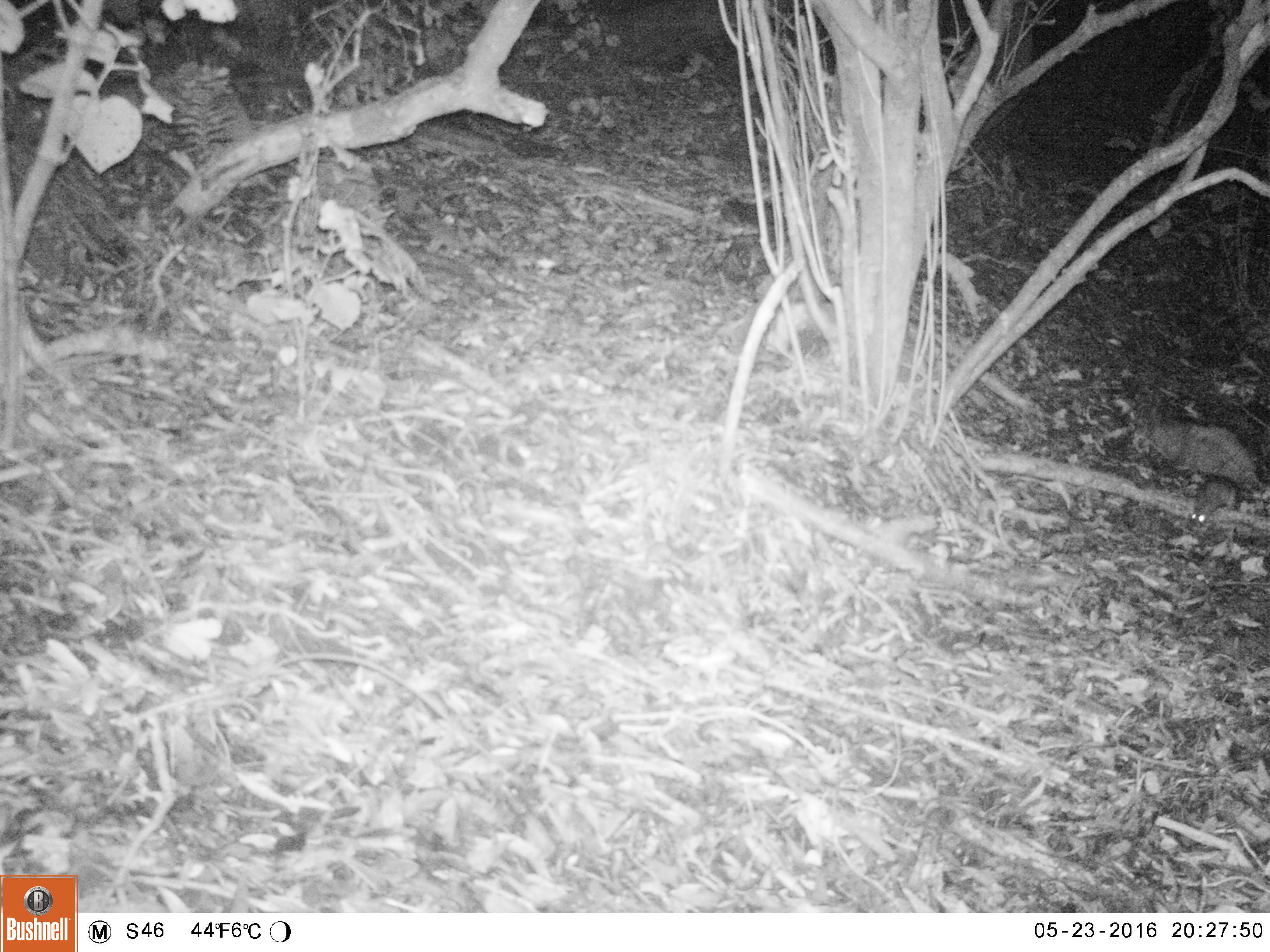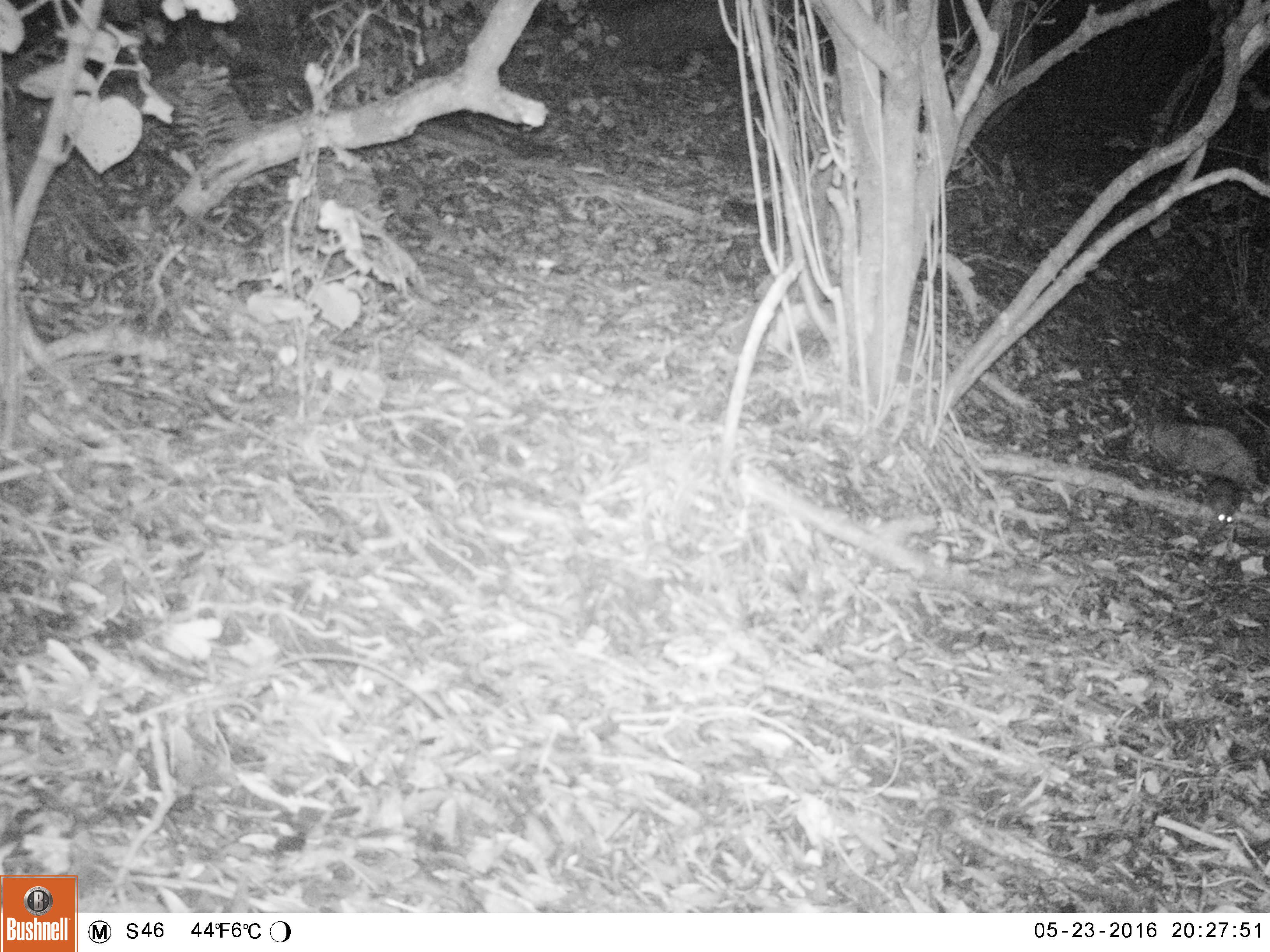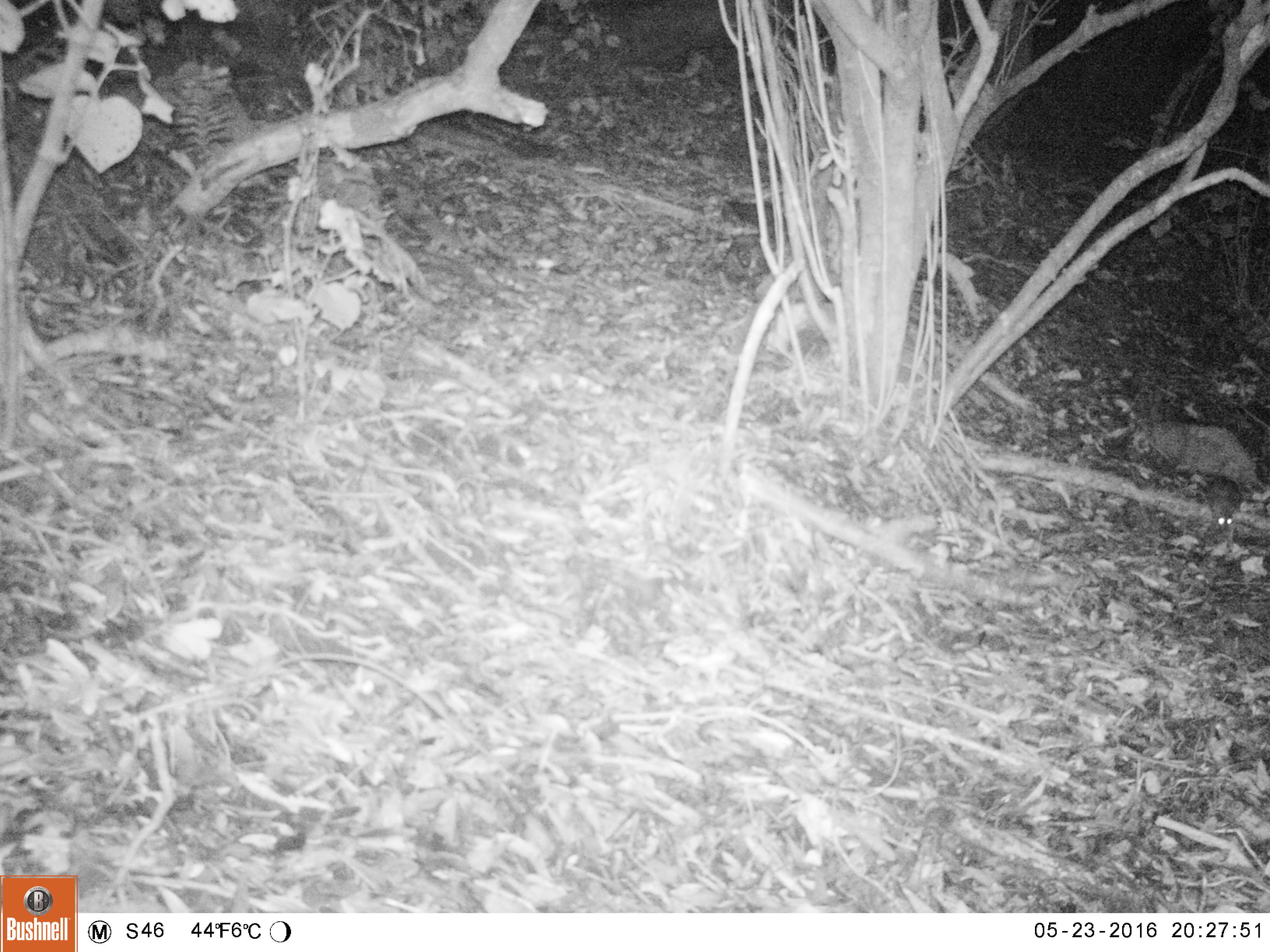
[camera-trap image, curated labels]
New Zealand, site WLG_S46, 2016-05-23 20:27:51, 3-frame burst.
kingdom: Animalia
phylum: Chordata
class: Mammalia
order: Rodentia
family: Muridae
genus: Rattus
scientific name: Rattus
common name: rat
Rat (Rattus).